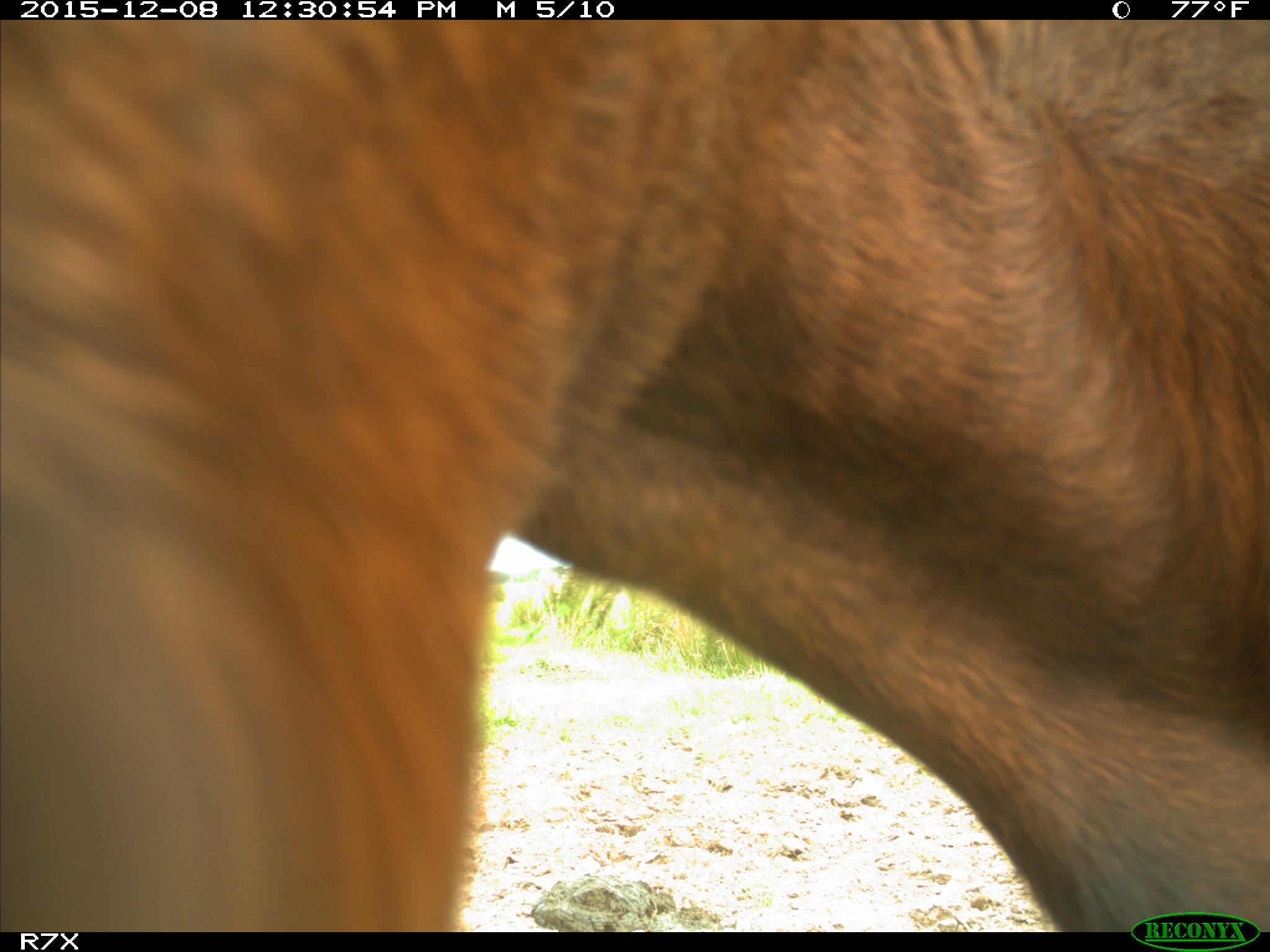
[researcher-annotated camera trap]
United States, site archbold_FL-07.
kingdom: Animalia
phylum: Chordata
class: Mammalia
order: Artiodactyla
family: Bovidae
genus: Bos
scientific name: Bos taurus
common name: domestic cow